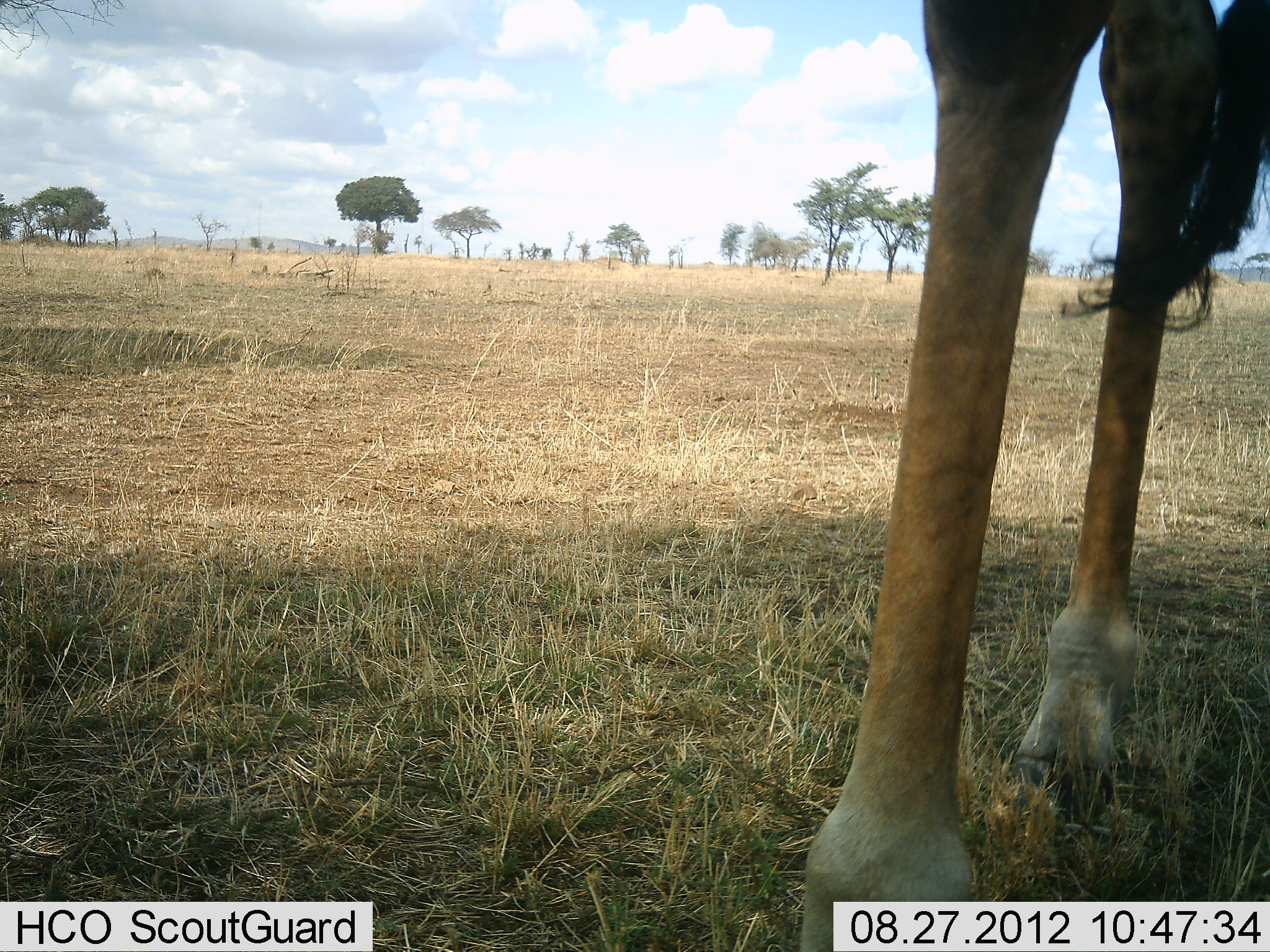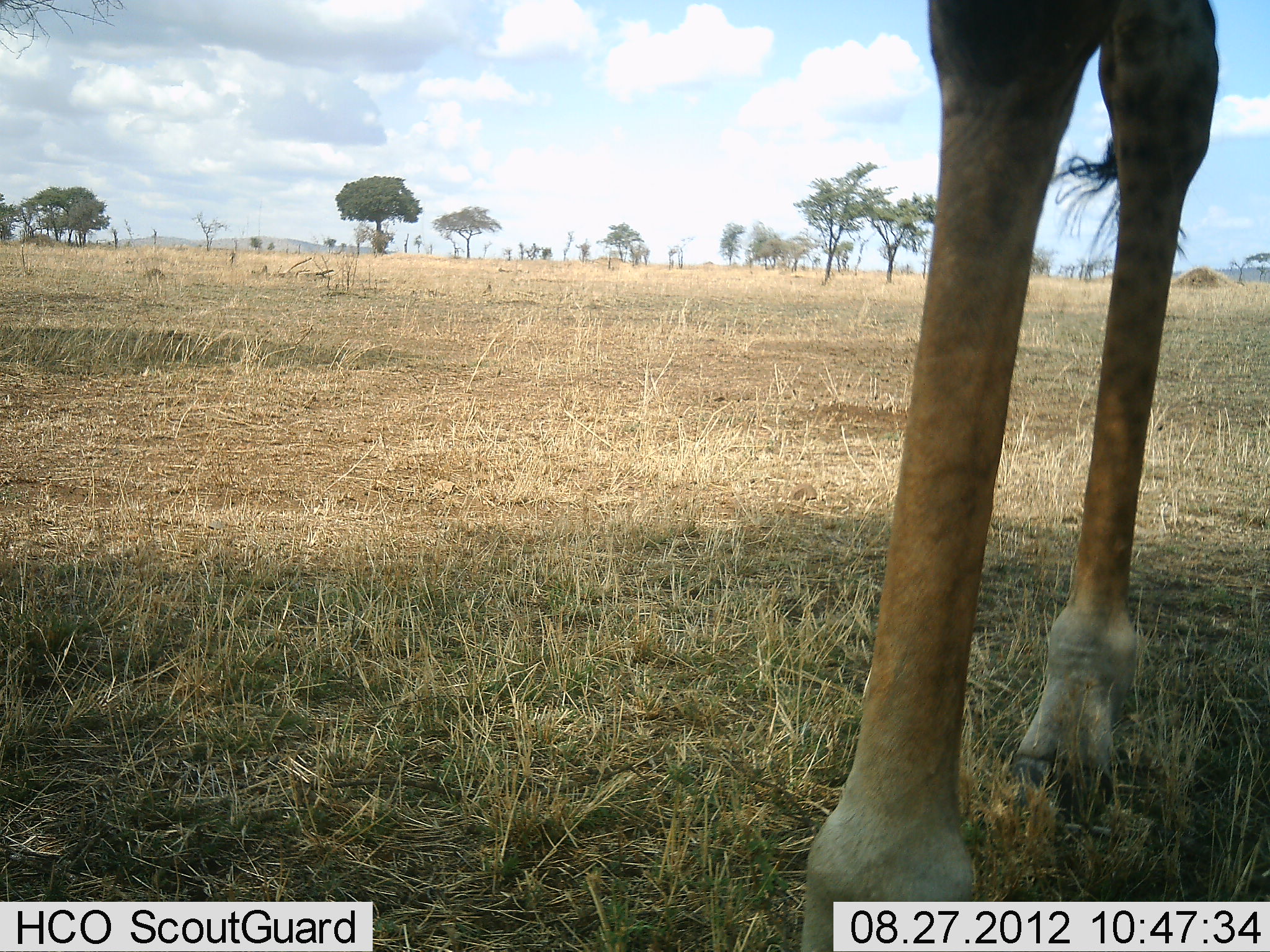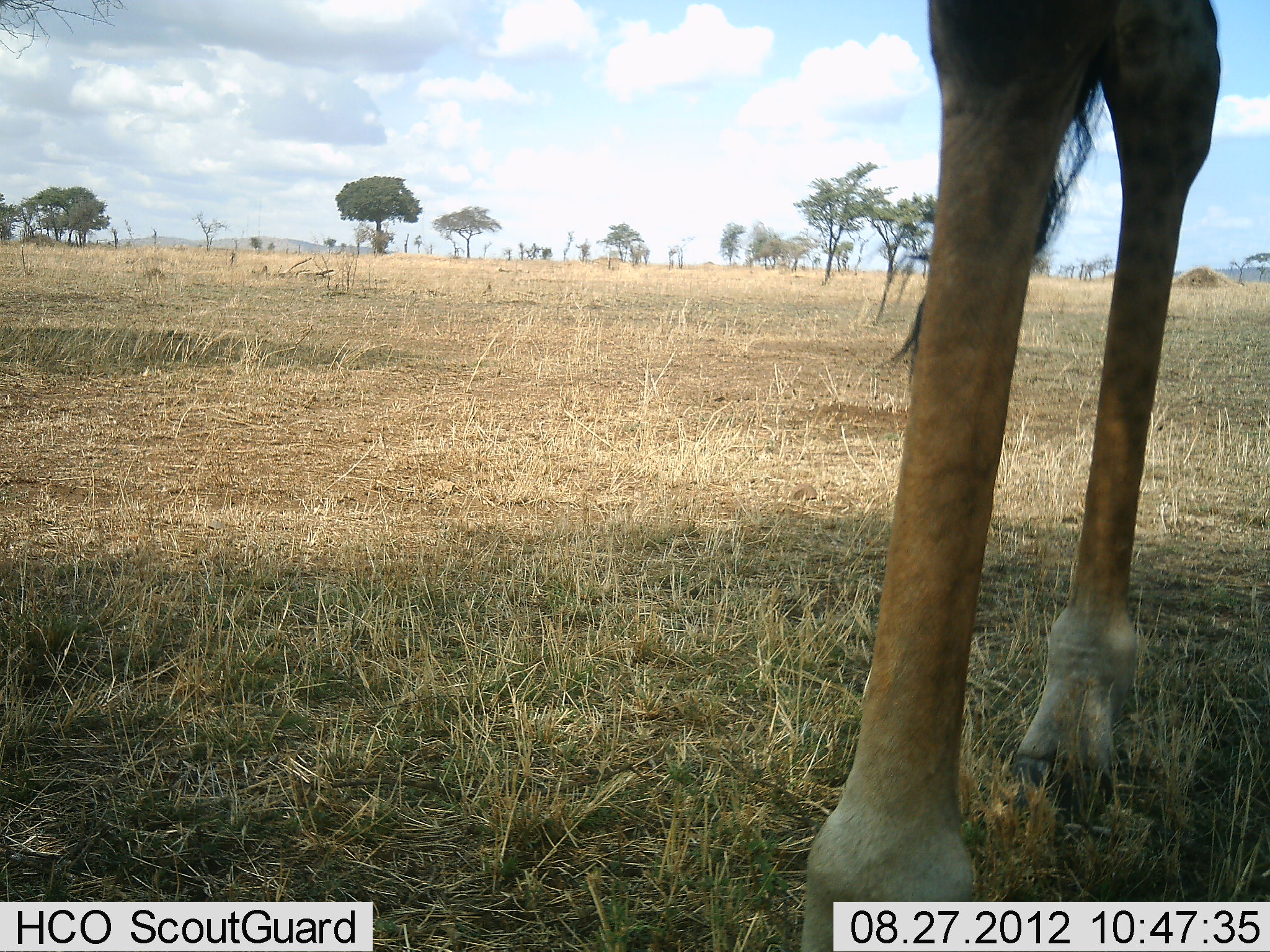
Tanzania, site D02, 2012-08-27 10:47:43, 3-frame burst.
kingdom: Animalia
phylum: Chordata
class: Mammalia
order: Artiodactyla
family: Giraffidae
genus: Giraffa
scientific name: Giraffa camelopardalis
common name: giraffe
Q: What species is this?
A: Giraffe (Giraffa camelopardalis).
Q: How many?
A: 1.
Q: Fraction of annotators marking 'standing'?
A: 100%.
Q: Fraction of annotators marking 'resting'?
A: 0%.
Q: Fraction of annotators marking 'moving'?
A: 0%.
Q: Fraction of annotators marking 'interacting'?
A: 0%.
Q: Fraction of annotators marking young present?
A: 0%.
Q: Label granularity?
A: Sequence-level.